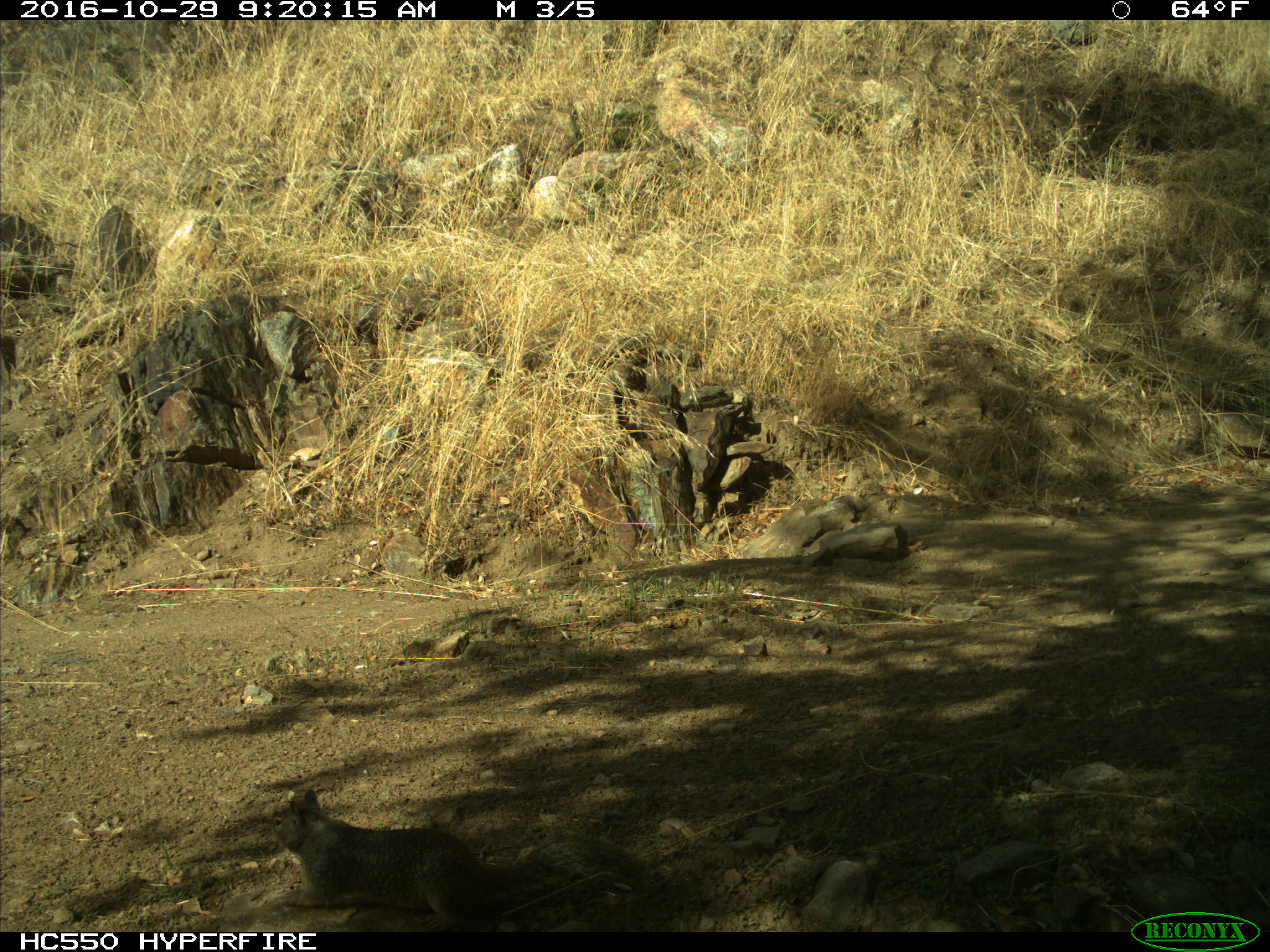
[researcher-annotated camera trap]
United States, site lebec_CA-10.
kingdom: Animalia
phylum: Chordata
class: Mammalia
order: Rodentia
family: Sciuridae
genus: Otospermophilus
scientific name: Otospermophilus beecheyi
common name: california ground squirrel